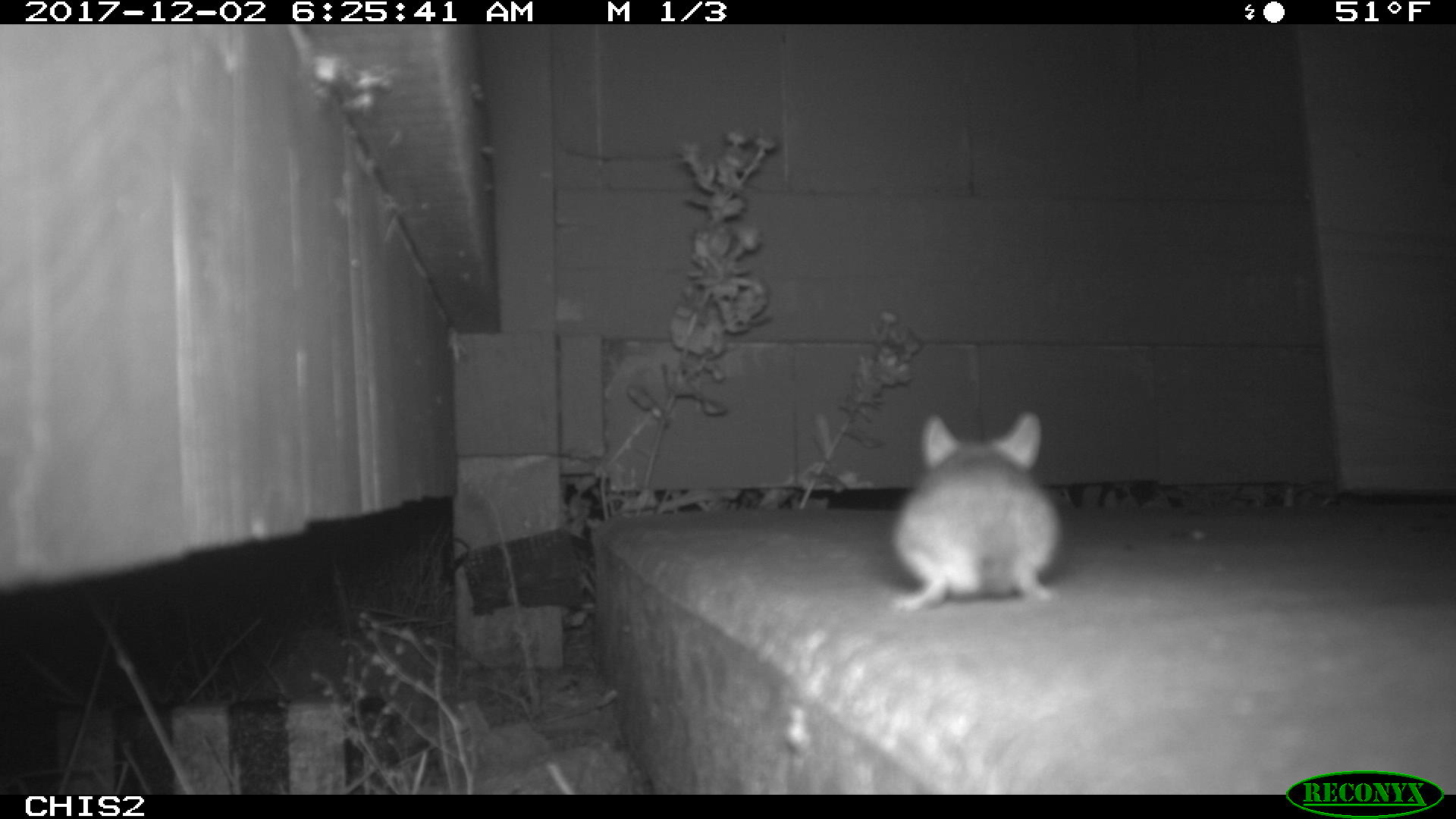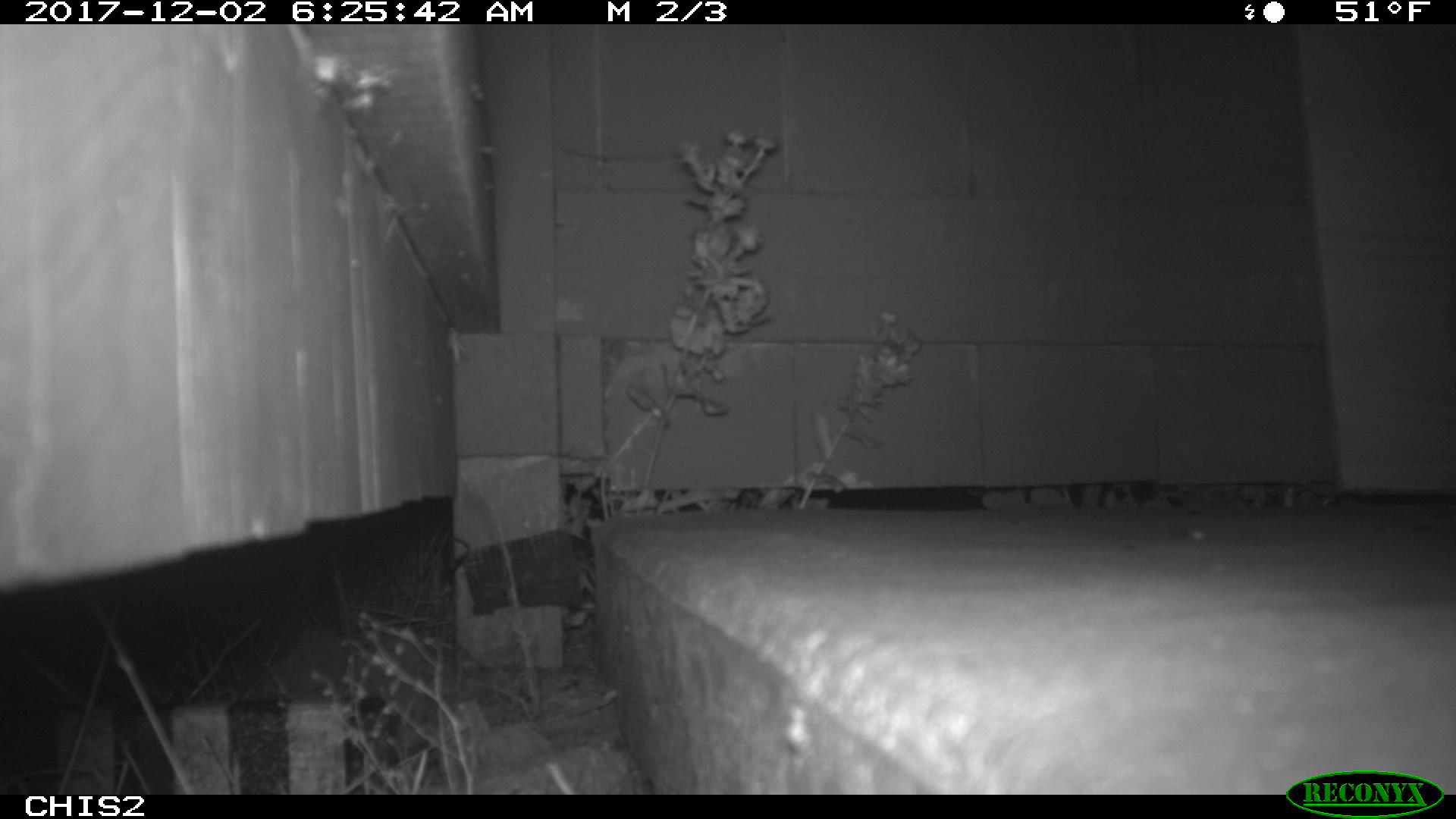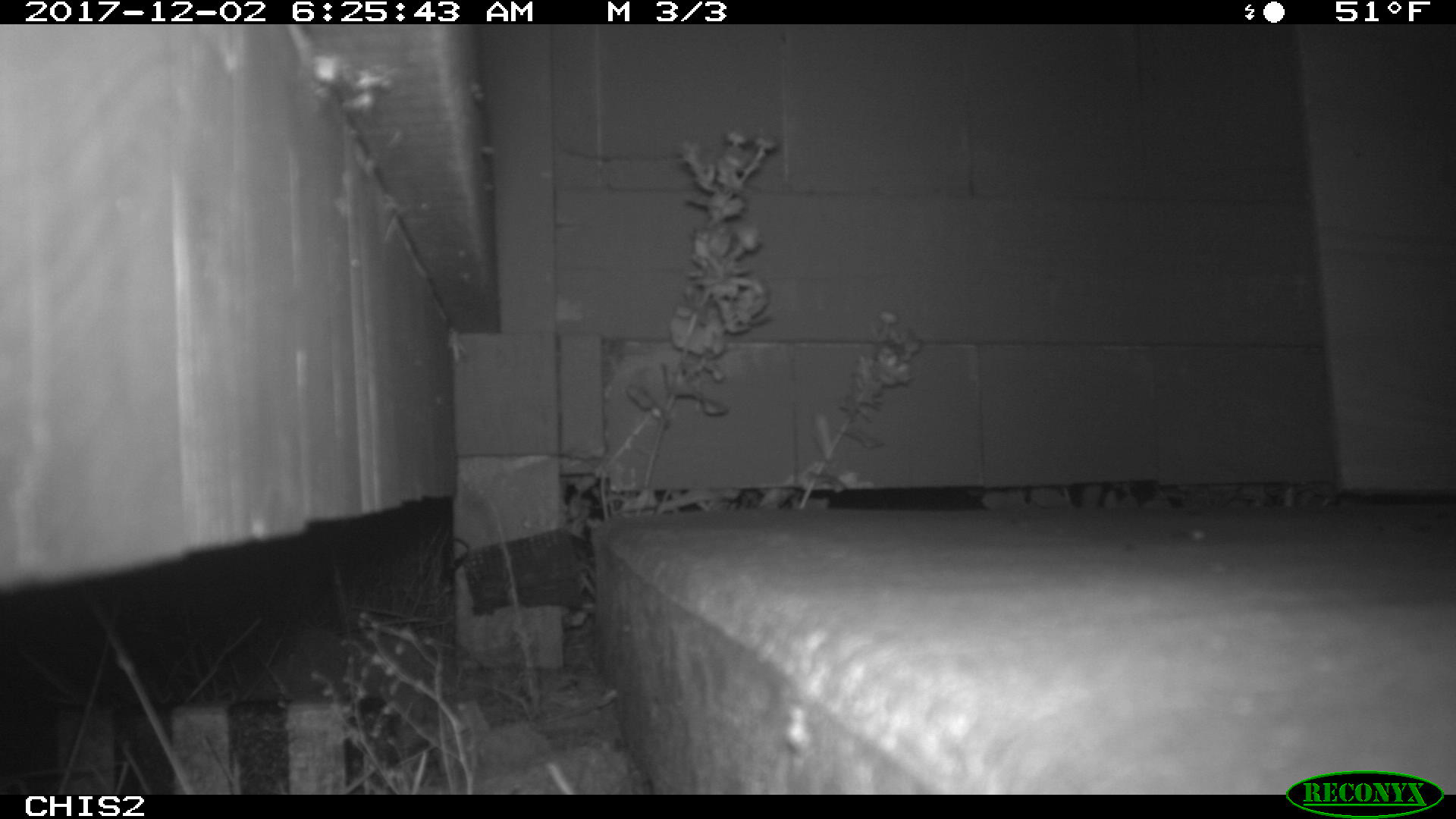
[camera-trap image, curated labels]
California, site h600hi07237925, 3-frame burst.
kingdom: Animalia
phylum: Chordata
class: Mammalia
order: Rodentia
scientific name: Rodentia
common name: rodent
Rodent (Rodentia).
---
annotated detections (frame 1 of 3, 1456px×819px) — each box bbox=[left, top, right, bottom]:
rodent: bbox=[886, 408, 1066, 614]